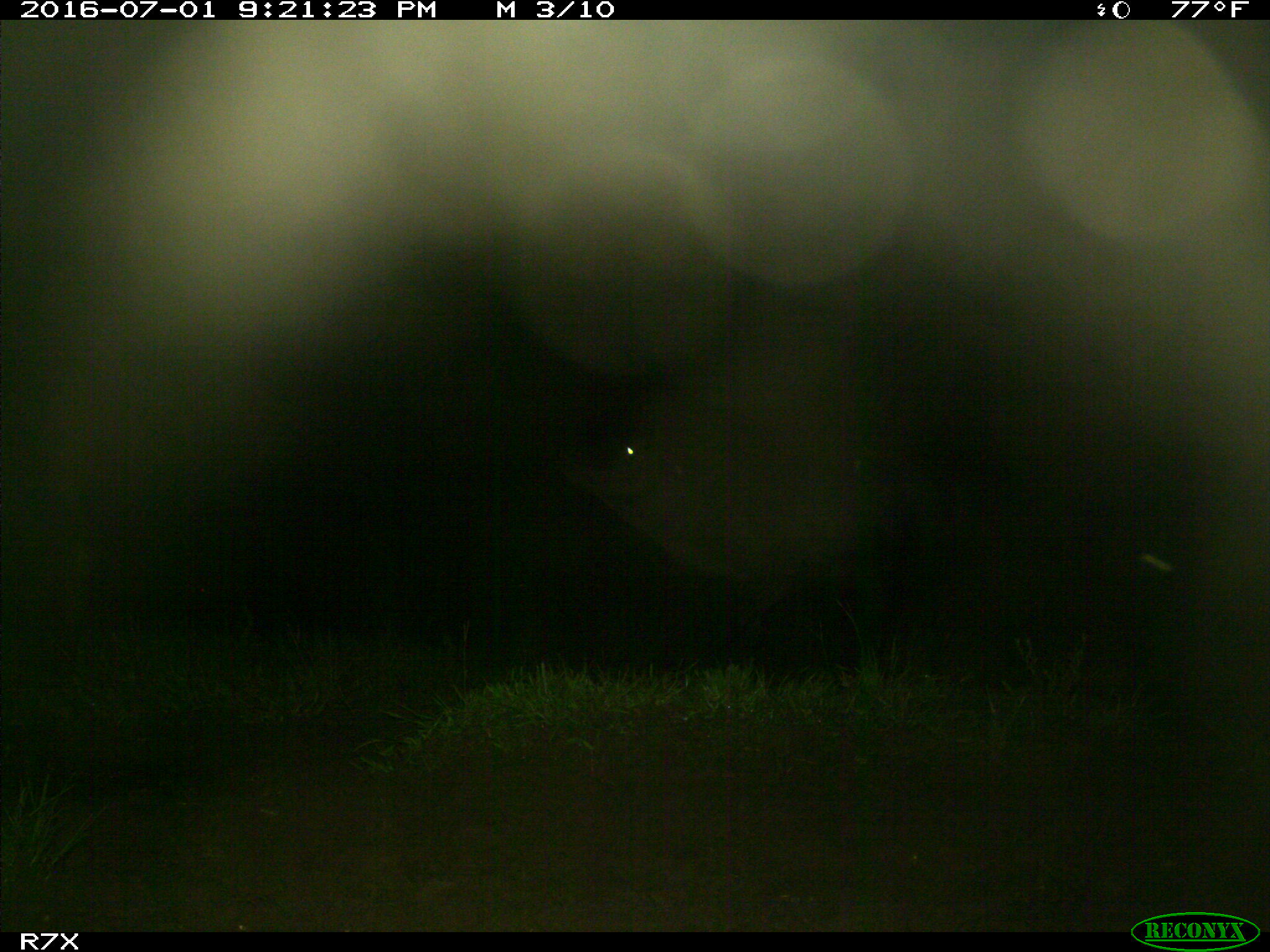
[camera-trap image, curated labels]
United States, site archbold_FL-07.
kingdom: Animalia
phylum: Chordata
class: Mammalia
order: Artiodactyla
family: Bovidae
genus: Bos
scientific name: Bos taurus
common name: domestic cow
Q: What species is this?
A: Bos taurus (domestic cow).